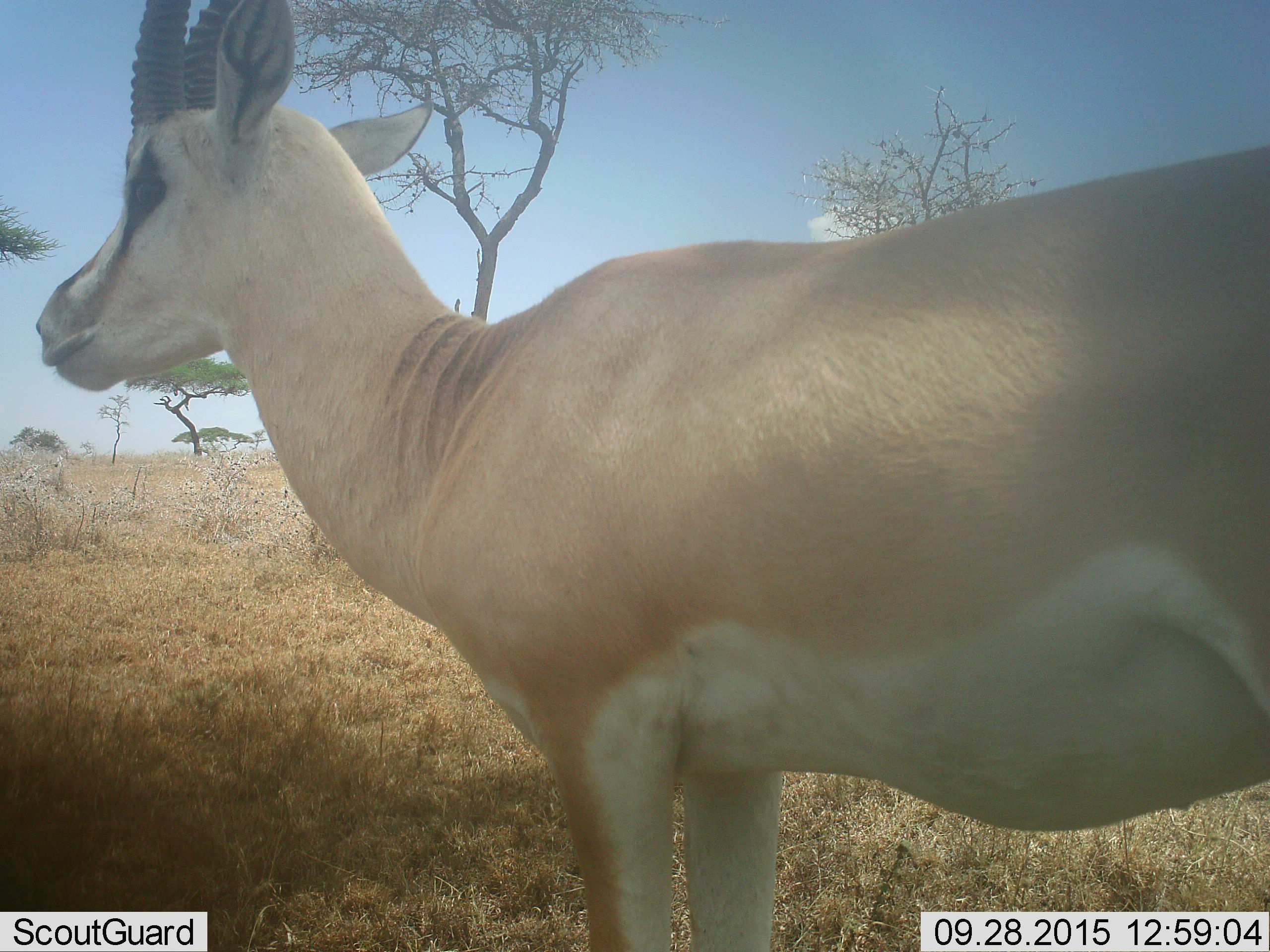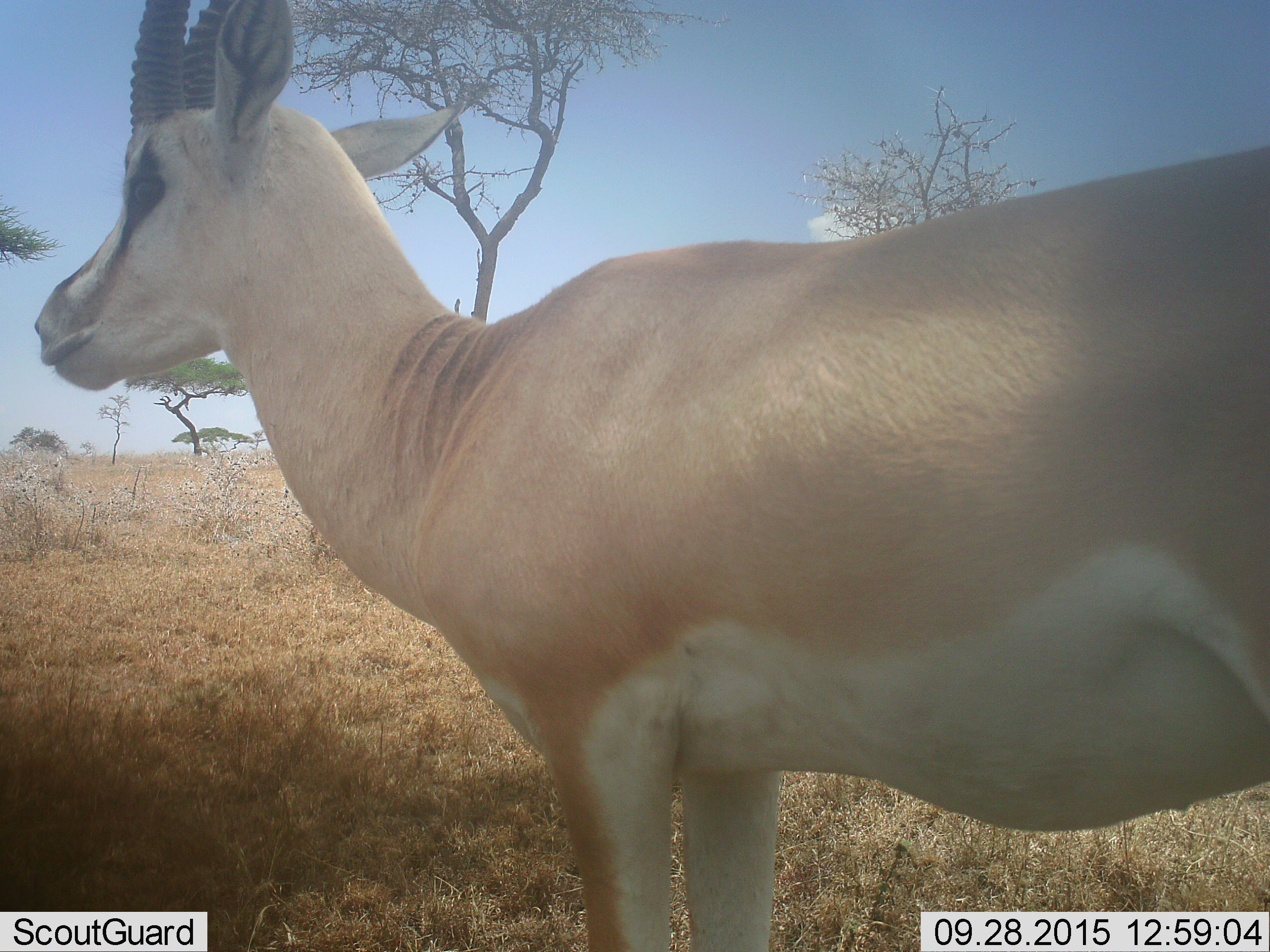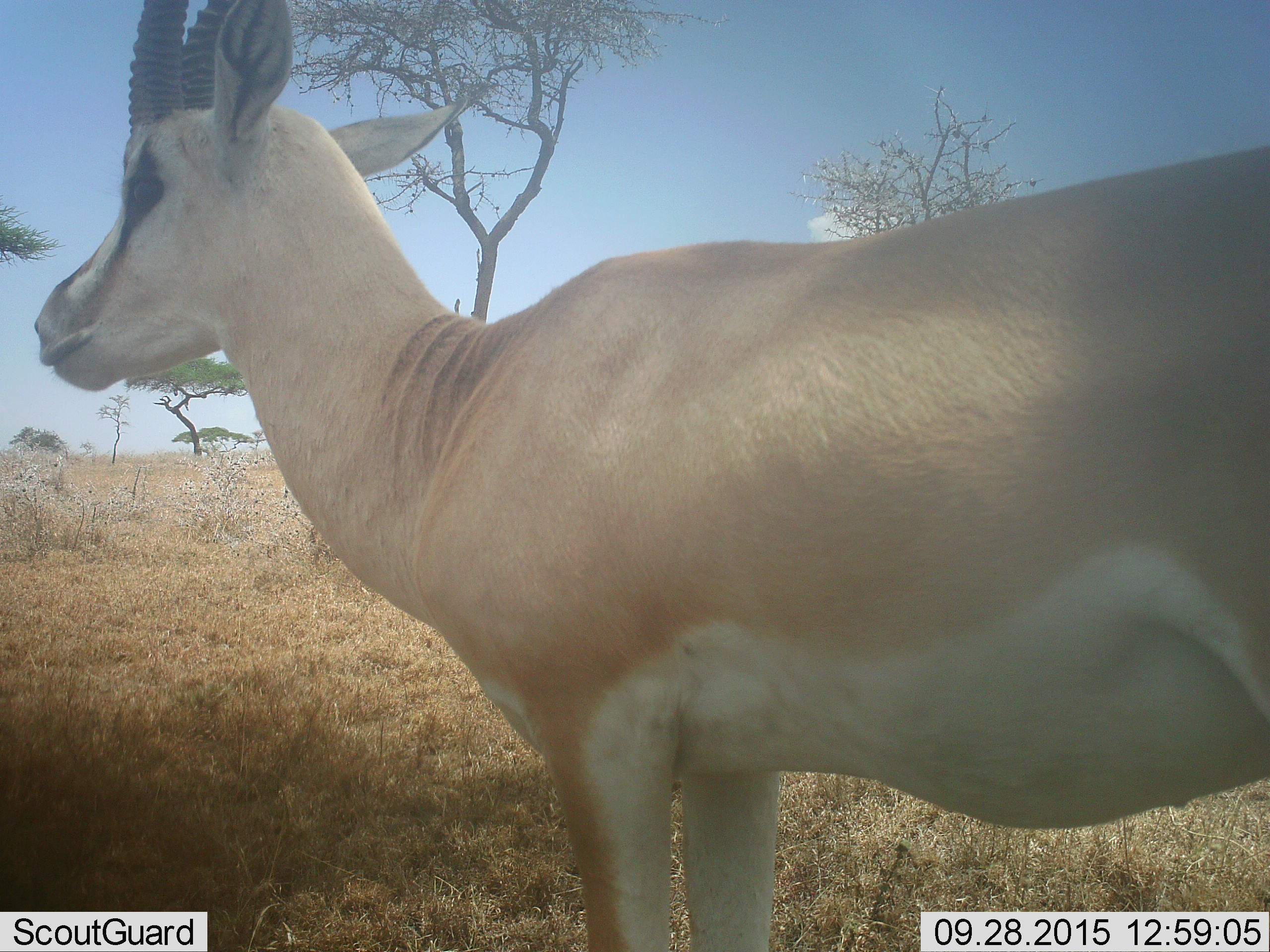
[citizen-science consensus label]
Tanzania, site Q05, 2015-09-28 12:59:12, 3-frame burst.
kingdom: Animalia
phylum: Chordata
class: Mammalia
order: Artiodactyla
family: Bovidae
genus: Nanger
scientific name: Nanger granti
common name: grant's gazelle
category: gazellegrants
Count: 1.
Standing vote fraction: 90%.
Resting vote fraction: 0%.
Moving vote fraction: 10%.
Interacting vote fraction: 0%.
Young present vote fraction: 0%.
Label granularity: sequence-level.